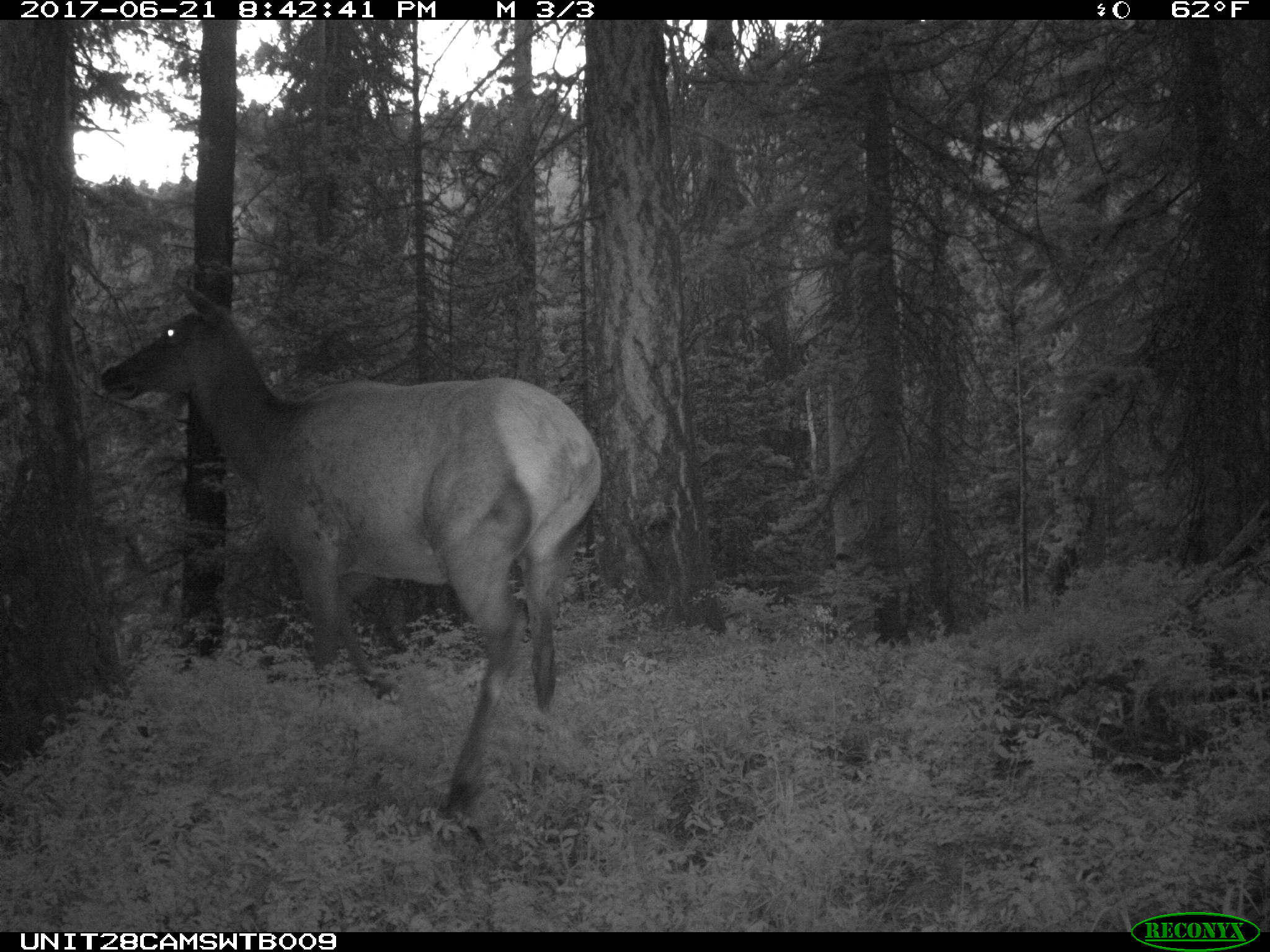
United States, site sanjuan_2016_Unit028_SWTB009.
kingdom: Animalia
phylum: Chordata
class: Mammalia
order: Artiodactyla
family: Cervidae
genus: Cervus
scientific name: Cervus elaphus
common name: red deer